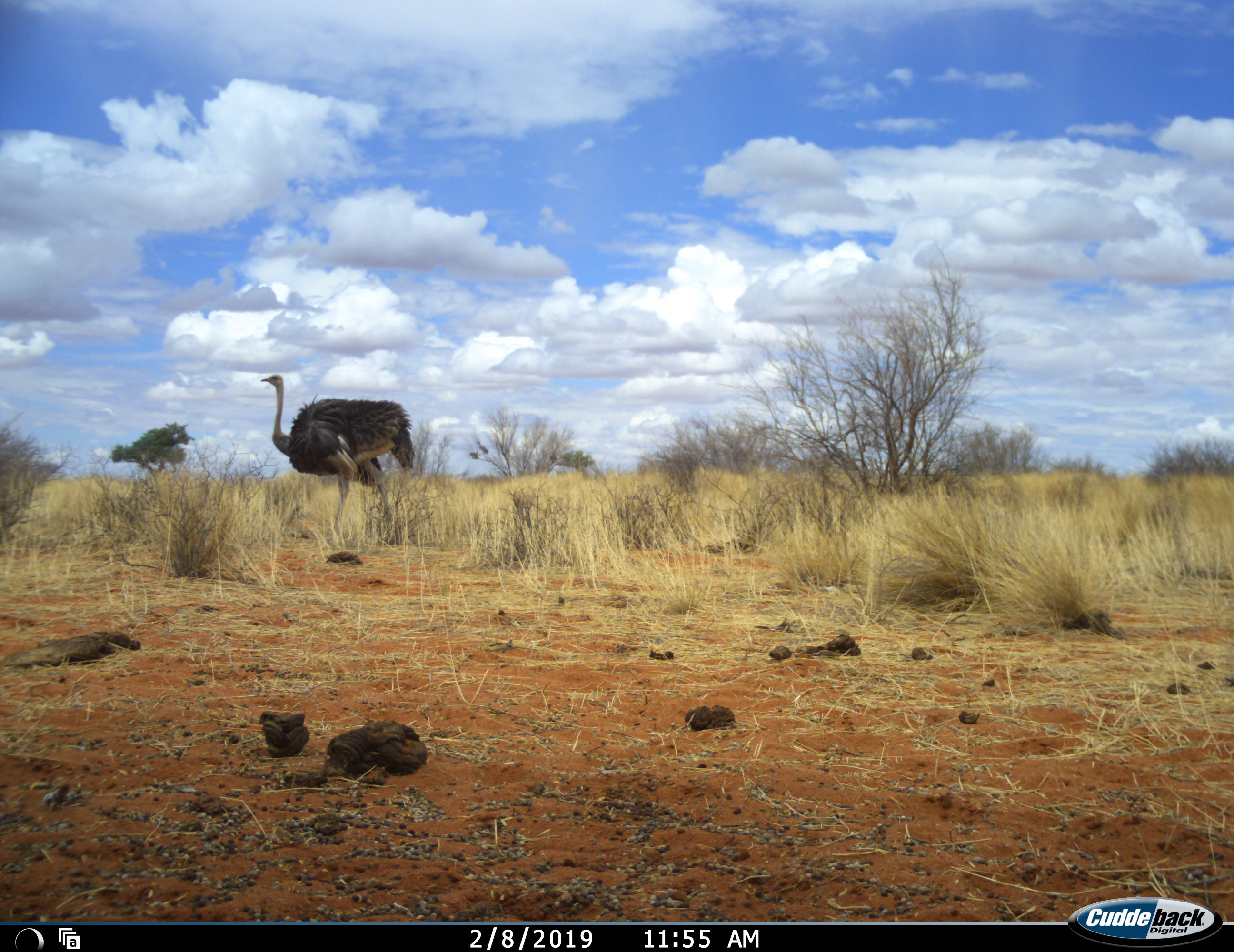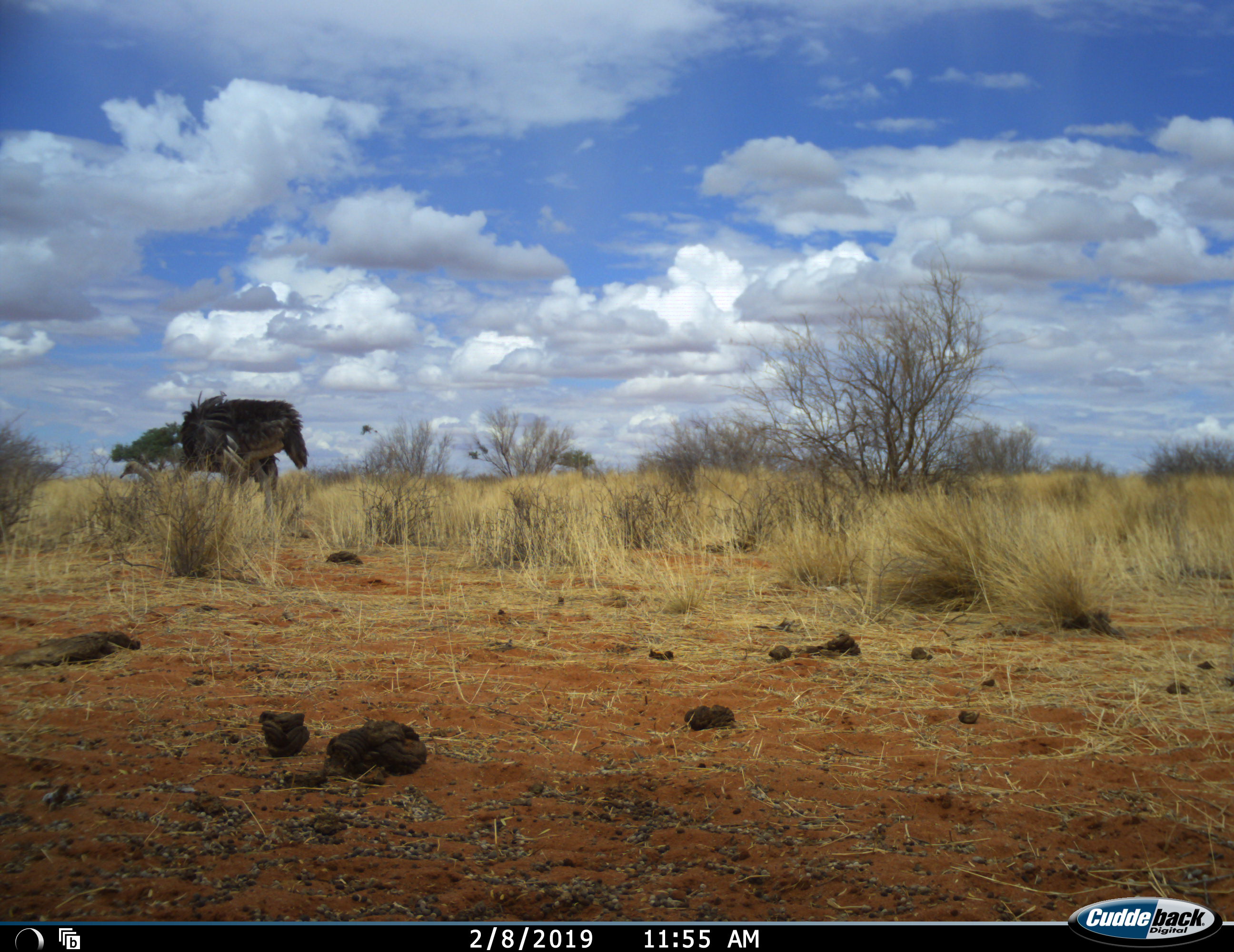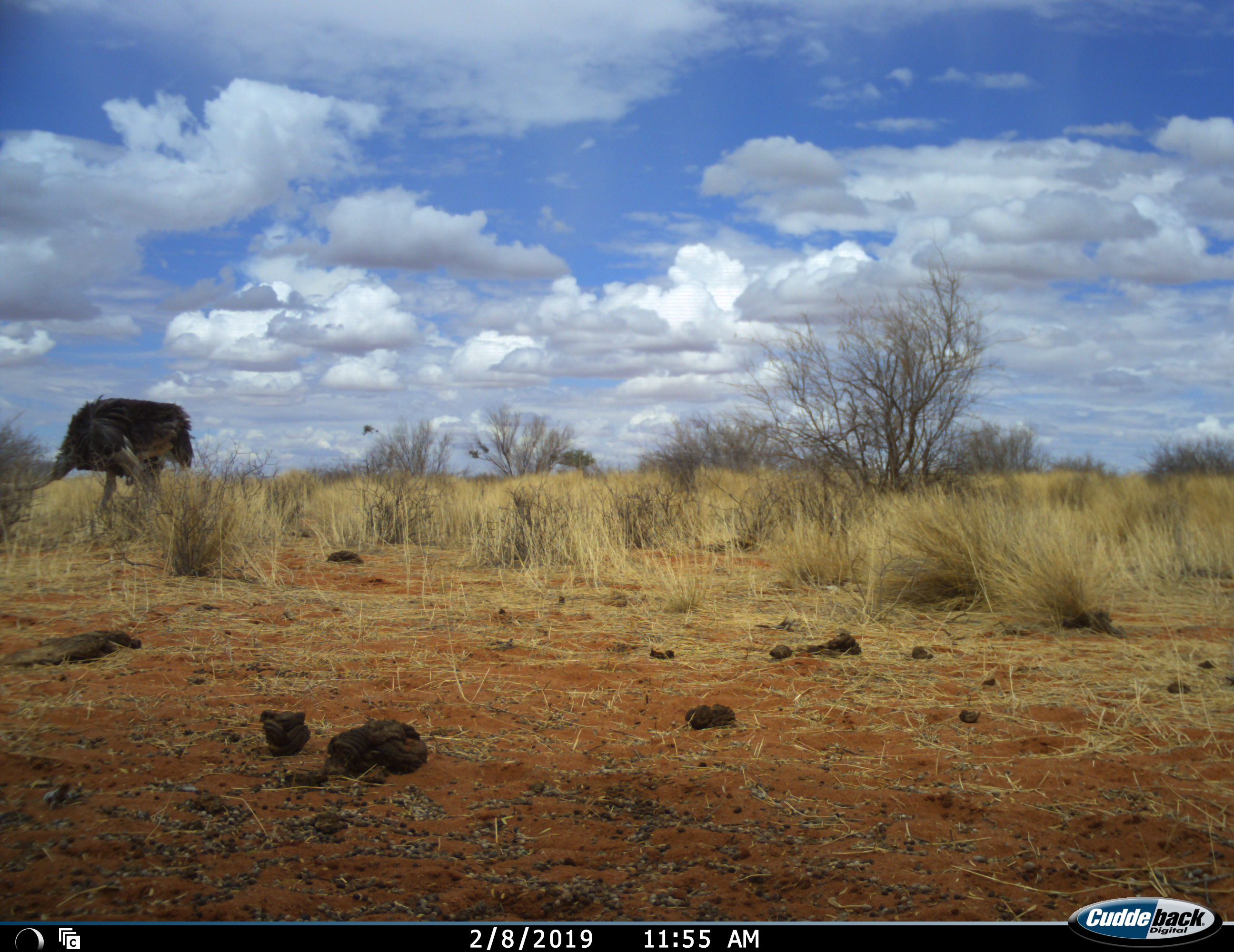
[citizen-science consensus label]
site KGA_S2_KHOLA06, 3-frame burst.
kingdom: Animalia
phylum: Chordata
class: Aves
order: Struthioniformes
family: Struthionidae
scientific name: Struthionidae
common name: ostrich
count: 1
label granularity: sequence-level